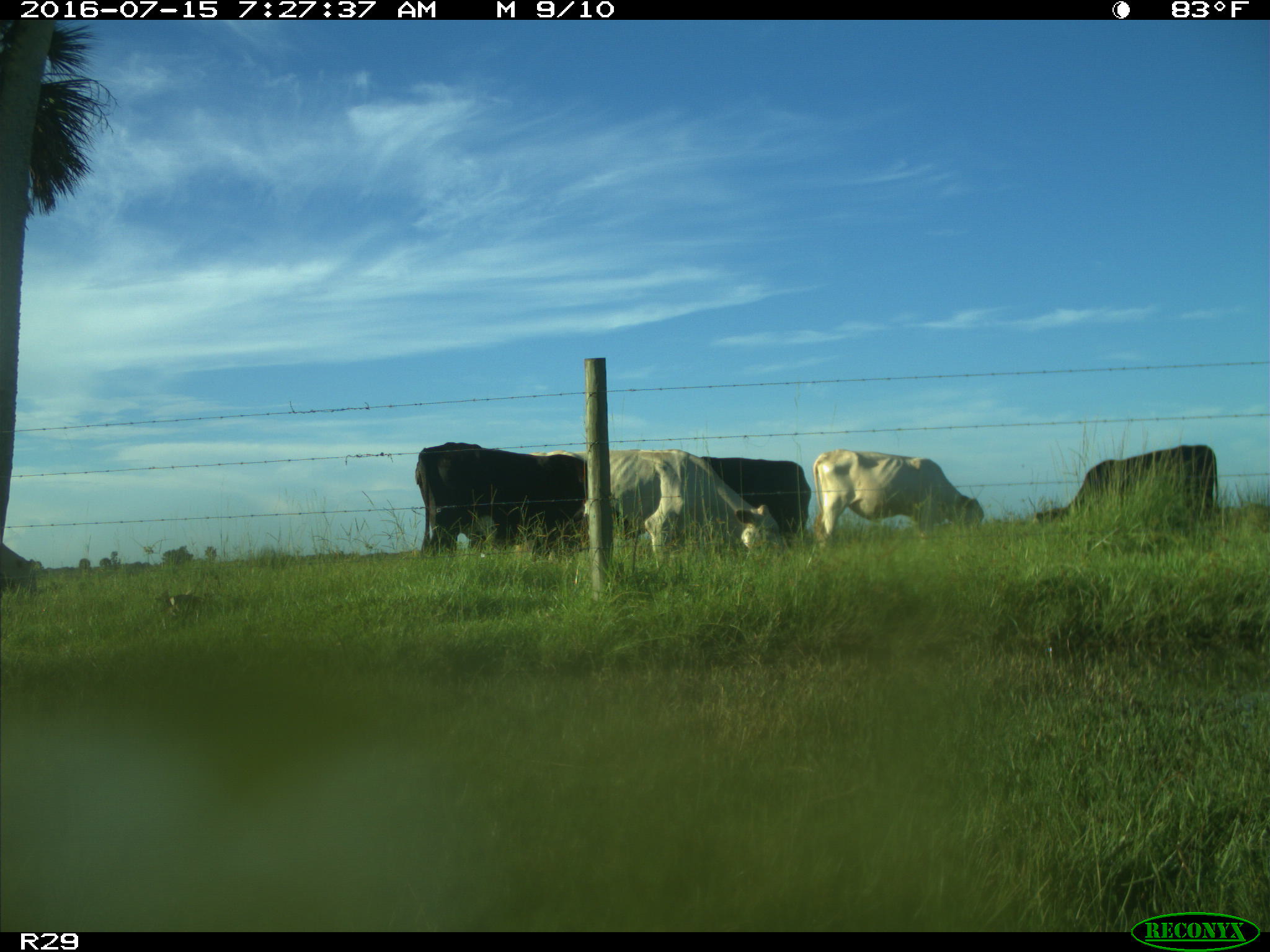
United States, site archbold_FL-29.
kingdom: Animalia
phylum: Chordata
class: Mammalia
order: Artiodactyla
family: Bovidae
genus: Bos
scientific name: Bos taurus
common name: domestic cow